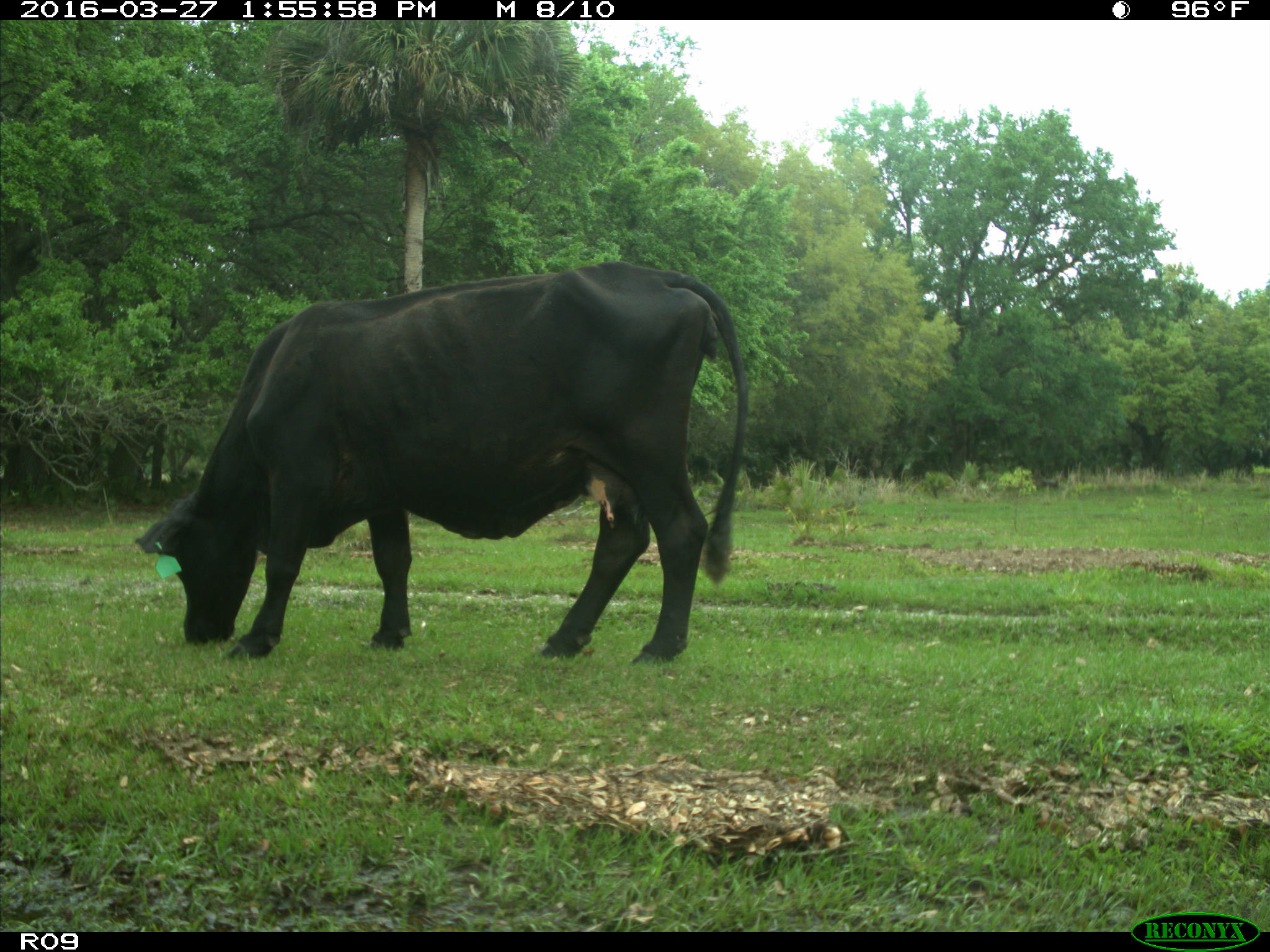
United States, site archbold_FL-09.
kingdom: Animalia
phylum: Chordata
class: Mammalia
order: Artiodactyla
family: Bovidae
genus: Bos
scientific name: Bos taurus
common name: domestic cow